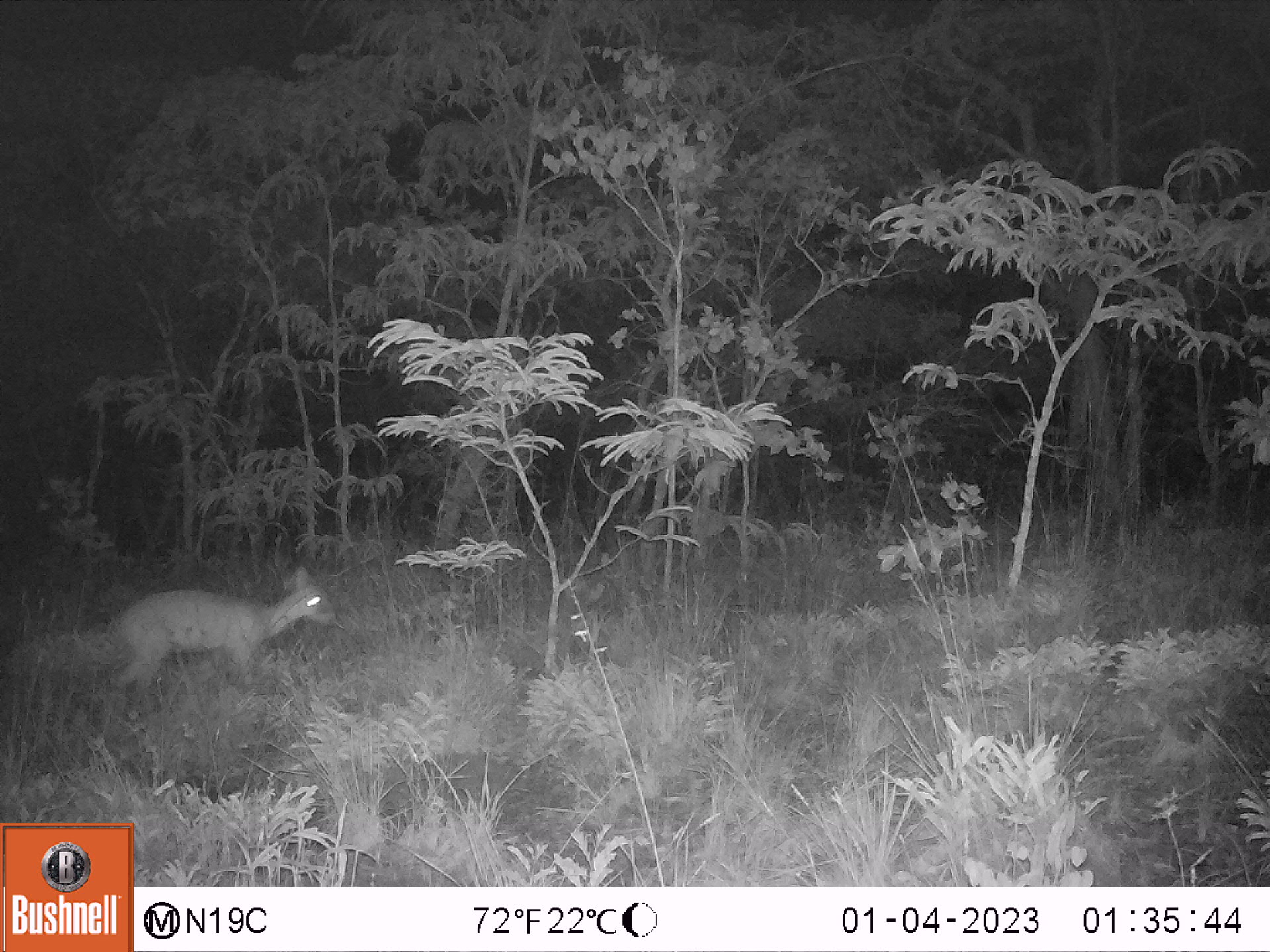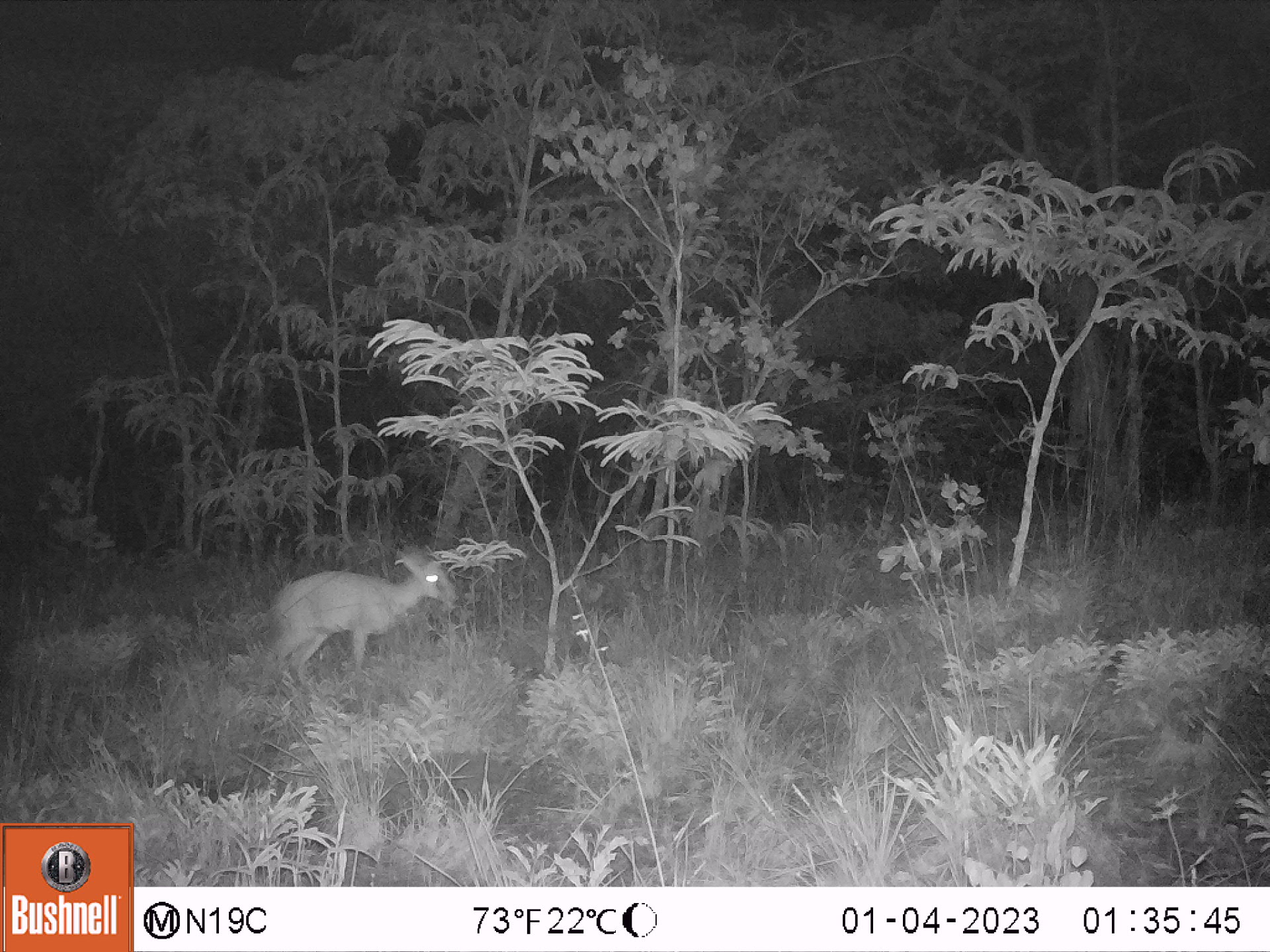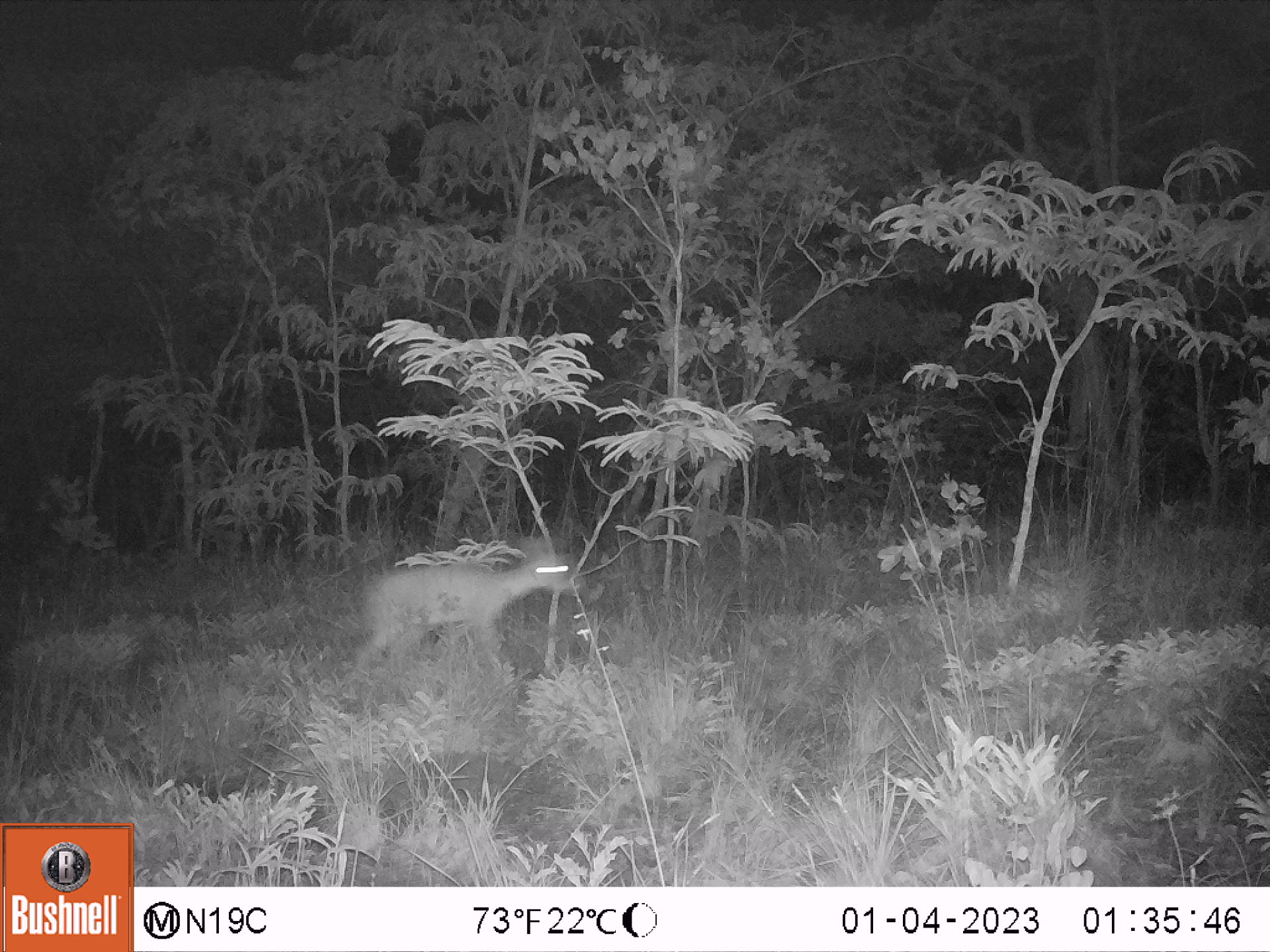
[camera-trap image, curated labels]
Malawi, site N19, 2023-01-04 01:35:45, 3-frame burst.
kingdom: Animalia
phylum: Chordata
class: Mammalia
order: Artiodactyla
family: Bovidae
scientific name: Antilopinae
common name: small antelope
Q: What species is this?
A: Small antelope (Antilopinae).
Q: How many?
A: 1.